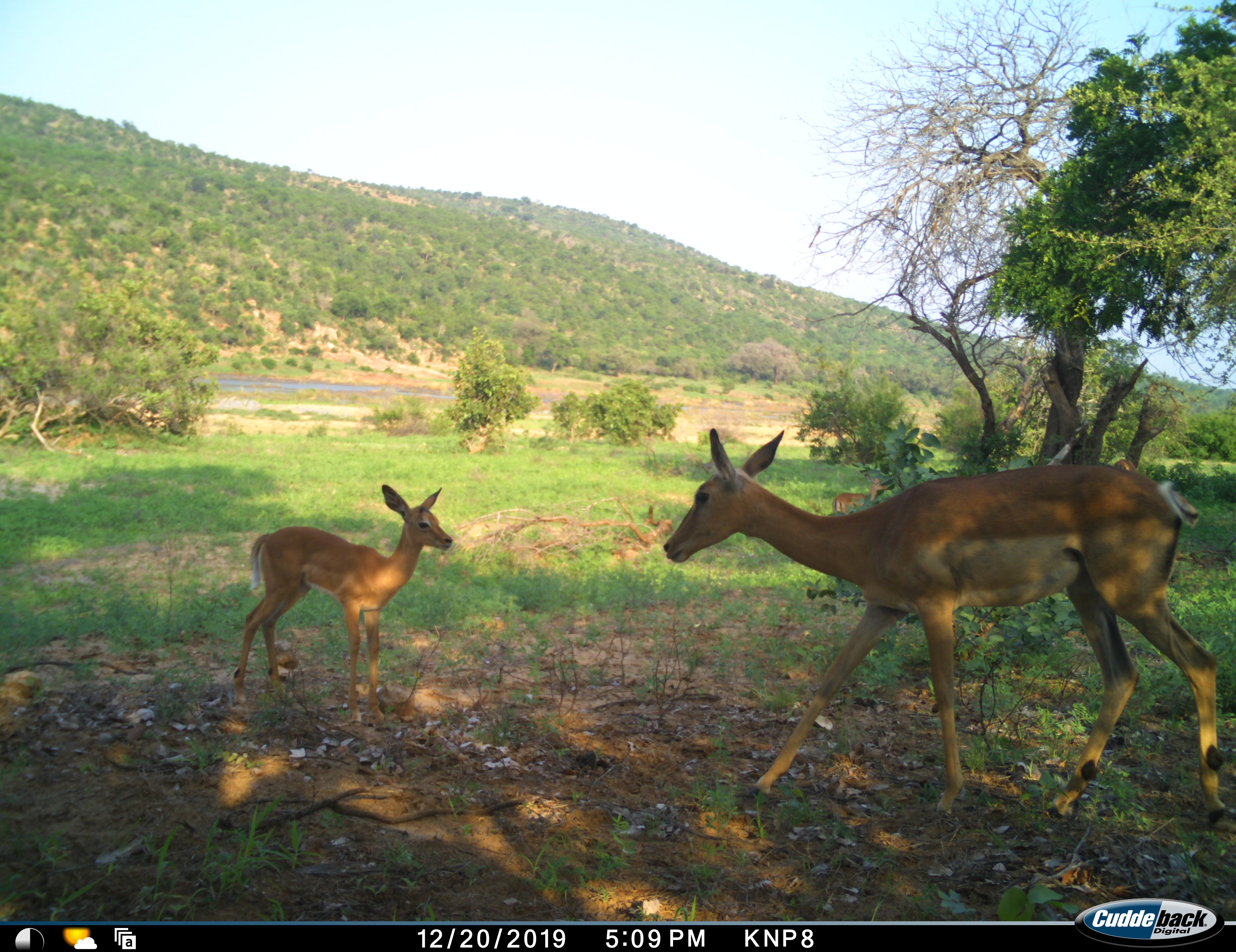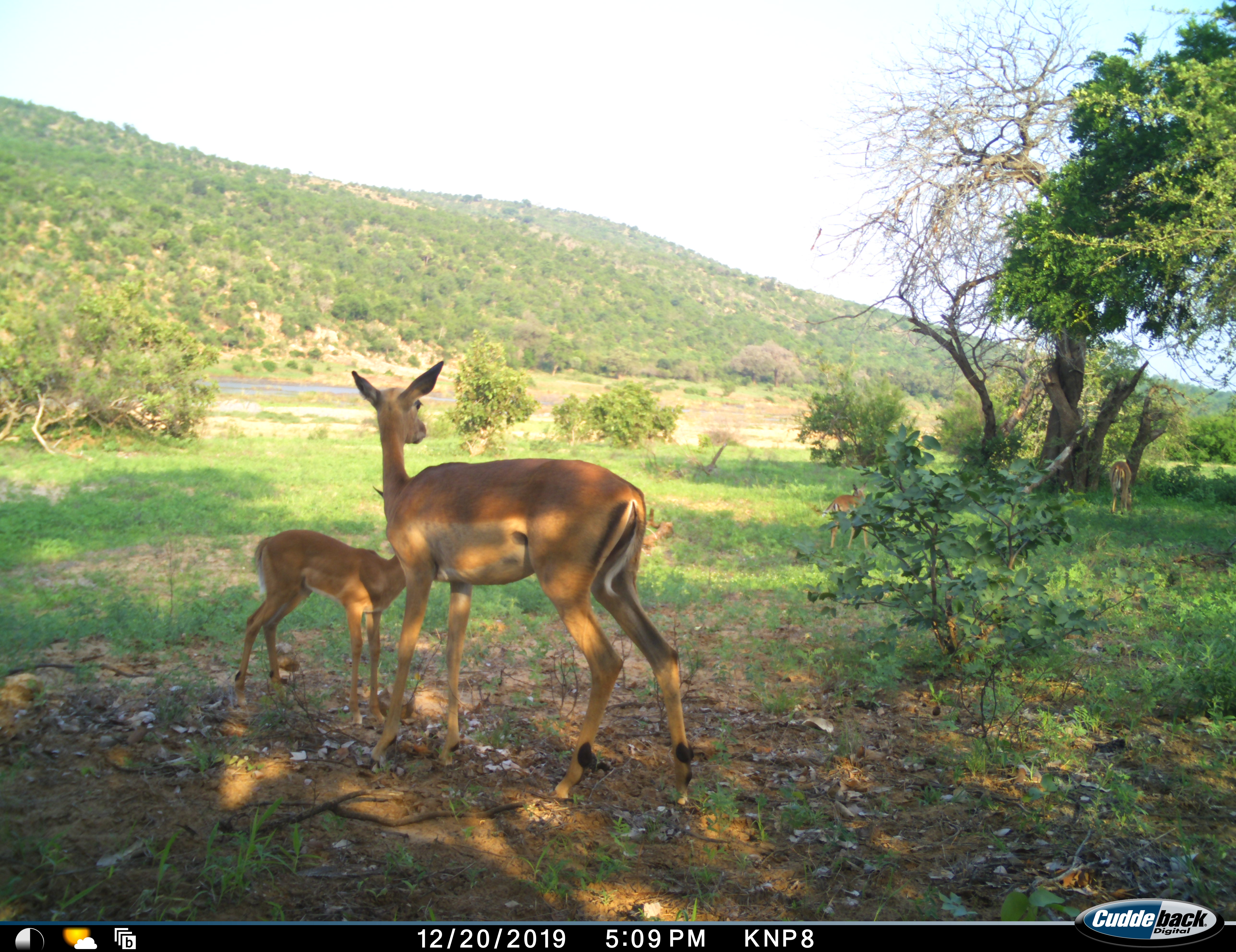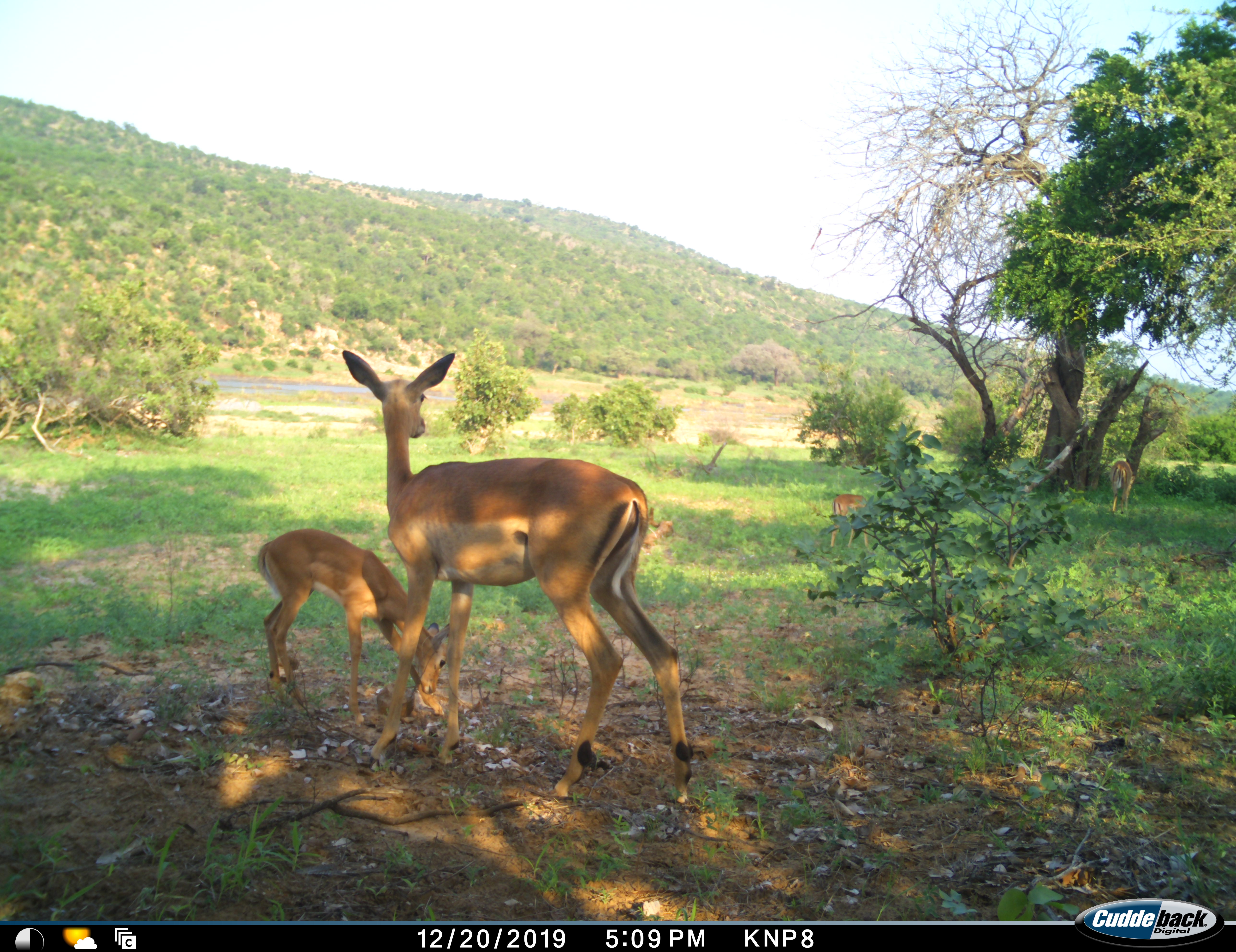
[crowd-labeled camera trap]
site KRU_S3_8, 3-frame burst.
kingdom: Animalia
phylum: Chordata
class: Mammalia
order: Artiodactyla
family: Bovidae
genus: Aepyceros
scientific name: Aepyceros melampus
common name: impala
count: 4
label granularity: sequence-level